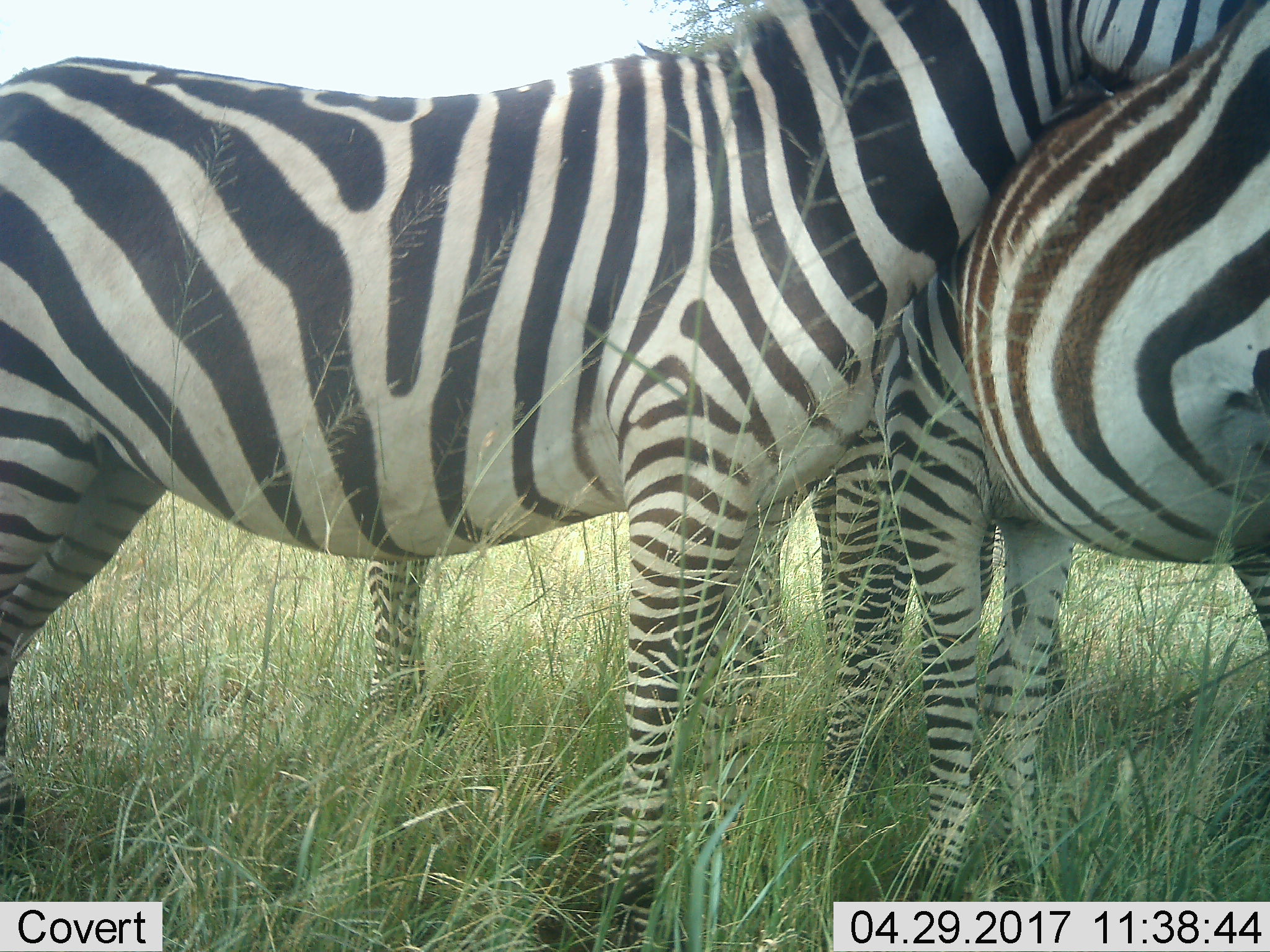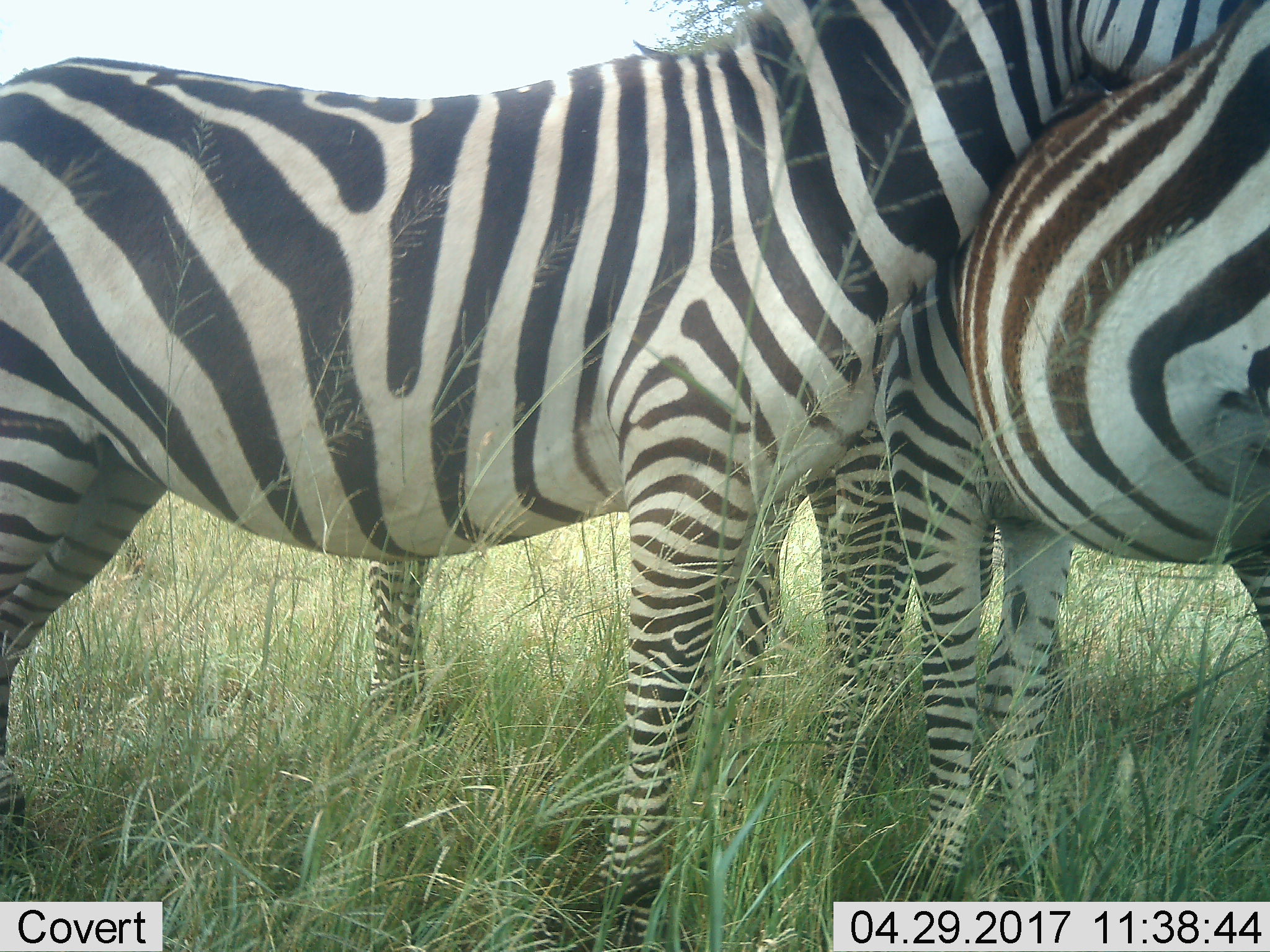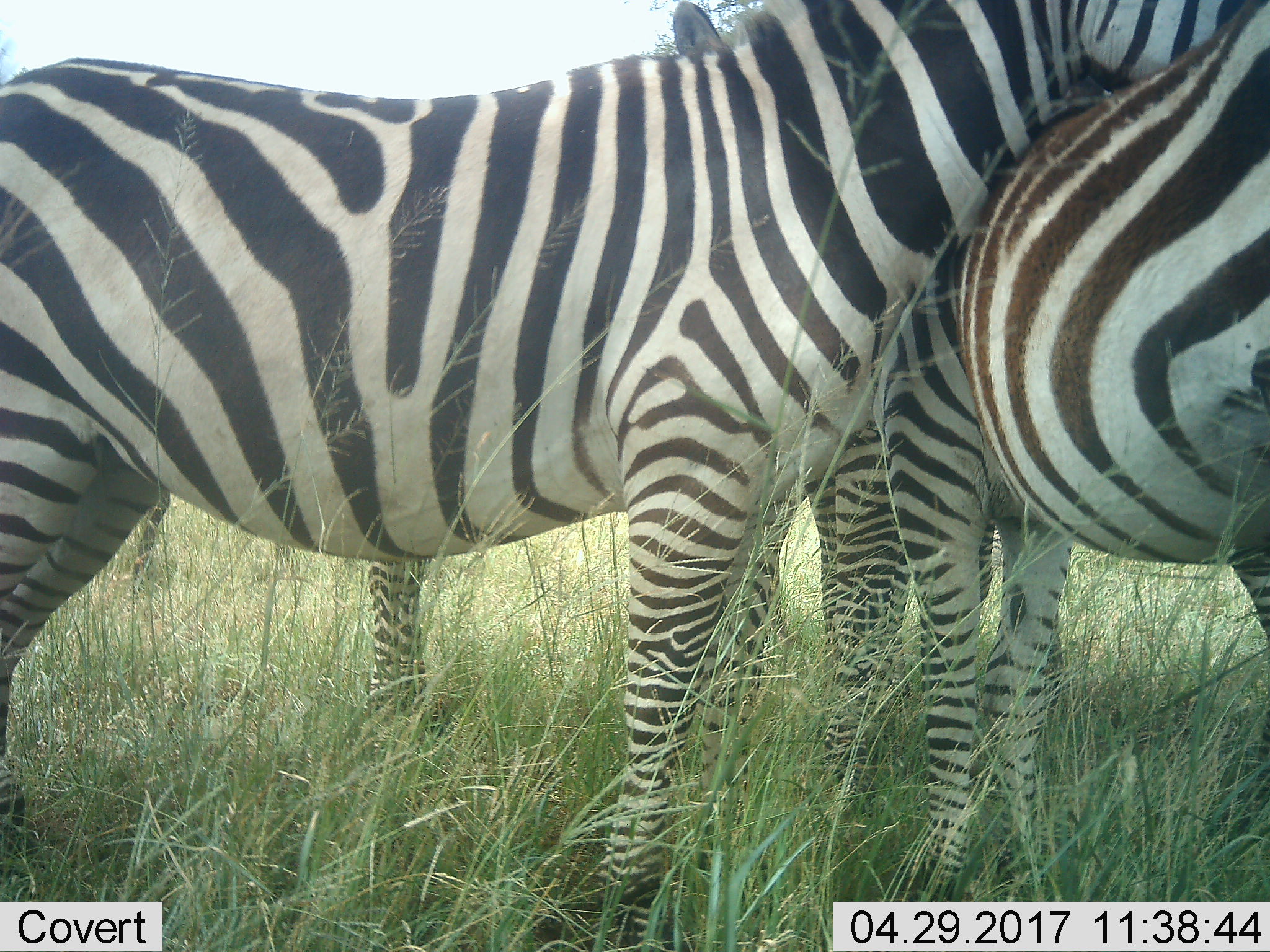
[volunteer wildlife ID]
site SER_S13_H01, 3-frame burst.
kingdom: Animalia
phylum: Chordata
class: Mammalia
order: Perissodactyla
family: Equidae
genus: Equus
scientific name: Equus quagga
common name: plains zebra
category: zebraplains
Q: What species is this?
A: Zebraplains (plains zebra) (Equus quagga).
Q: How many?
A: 3.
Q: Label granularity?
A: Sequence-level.